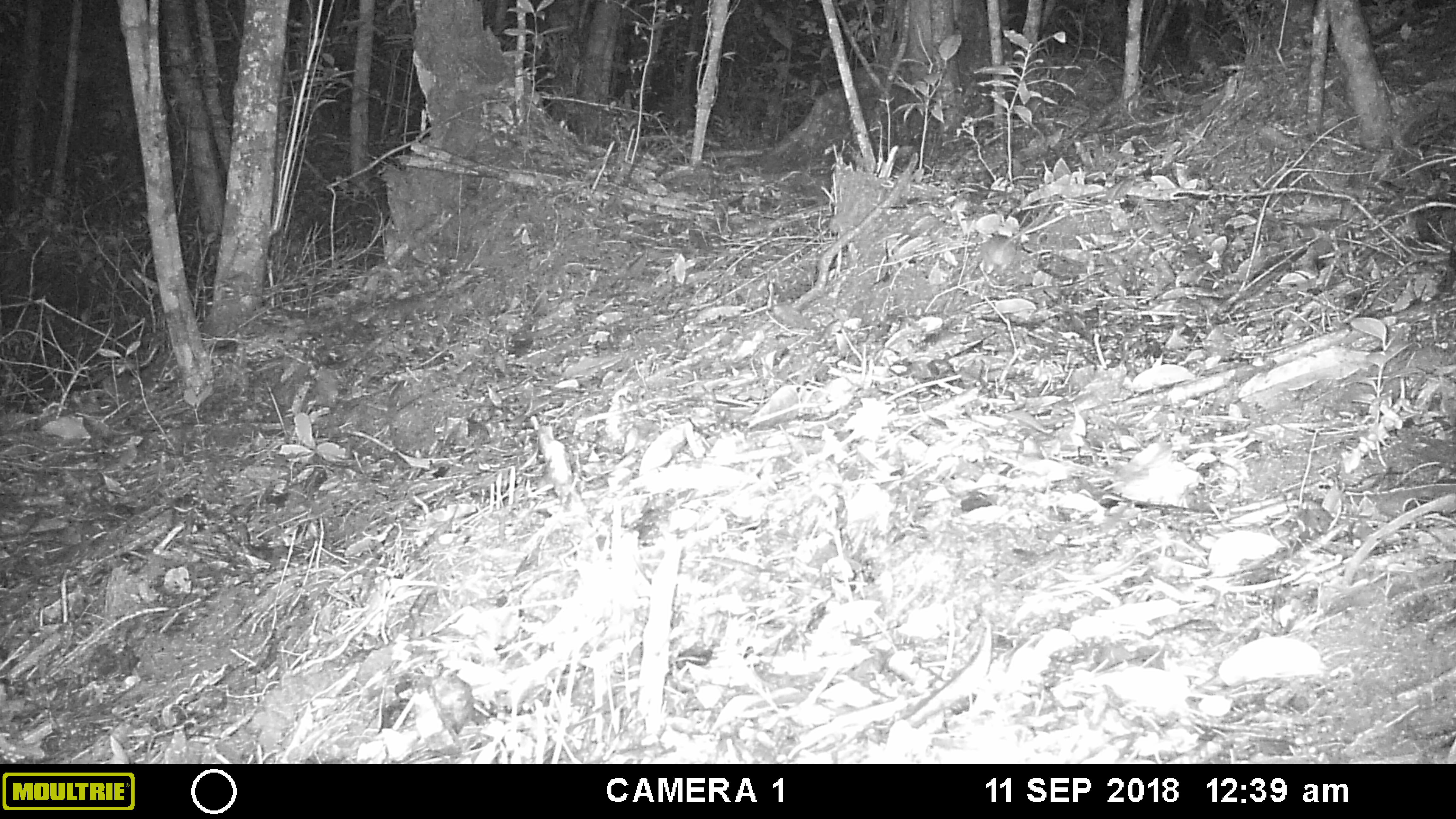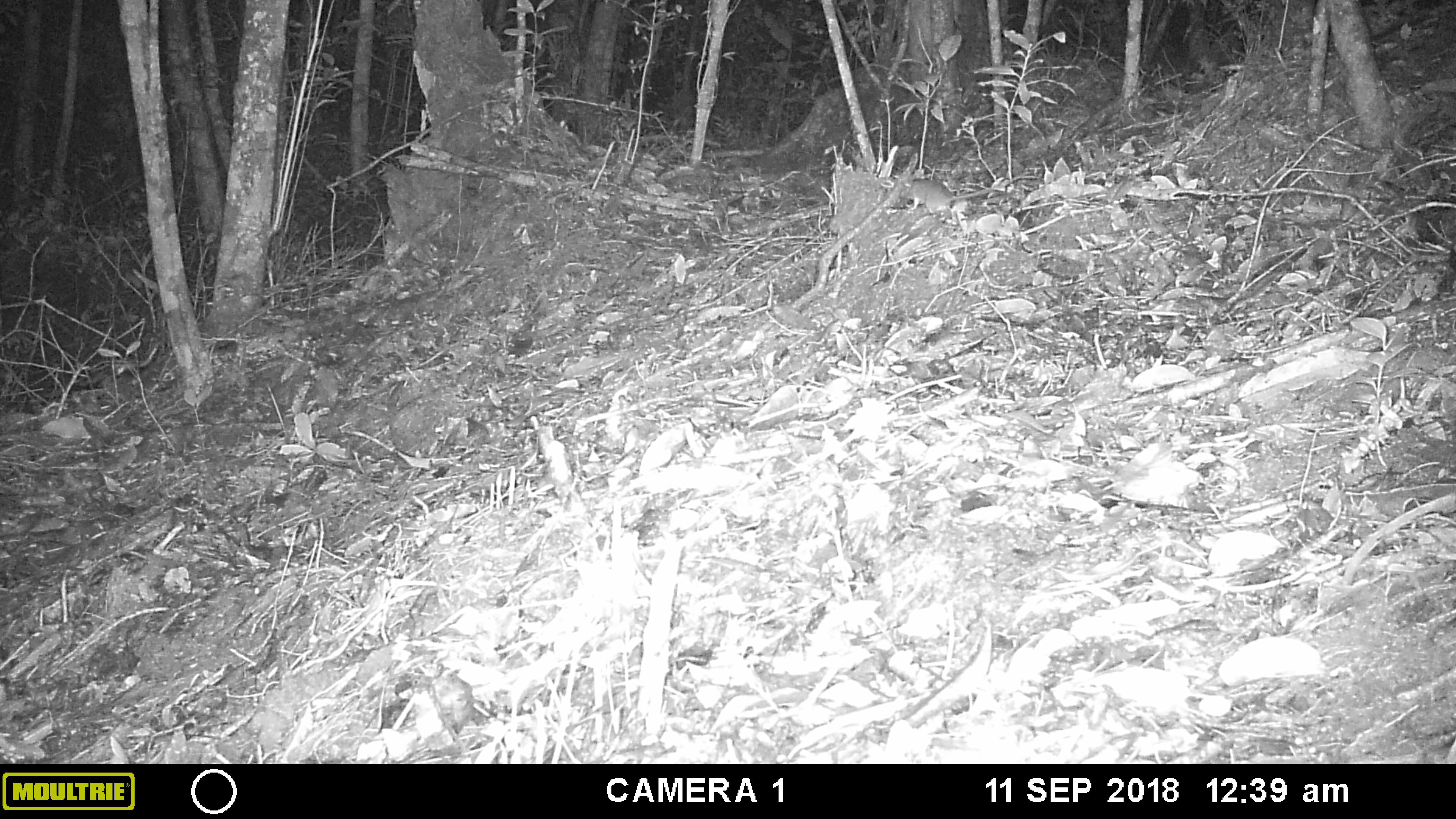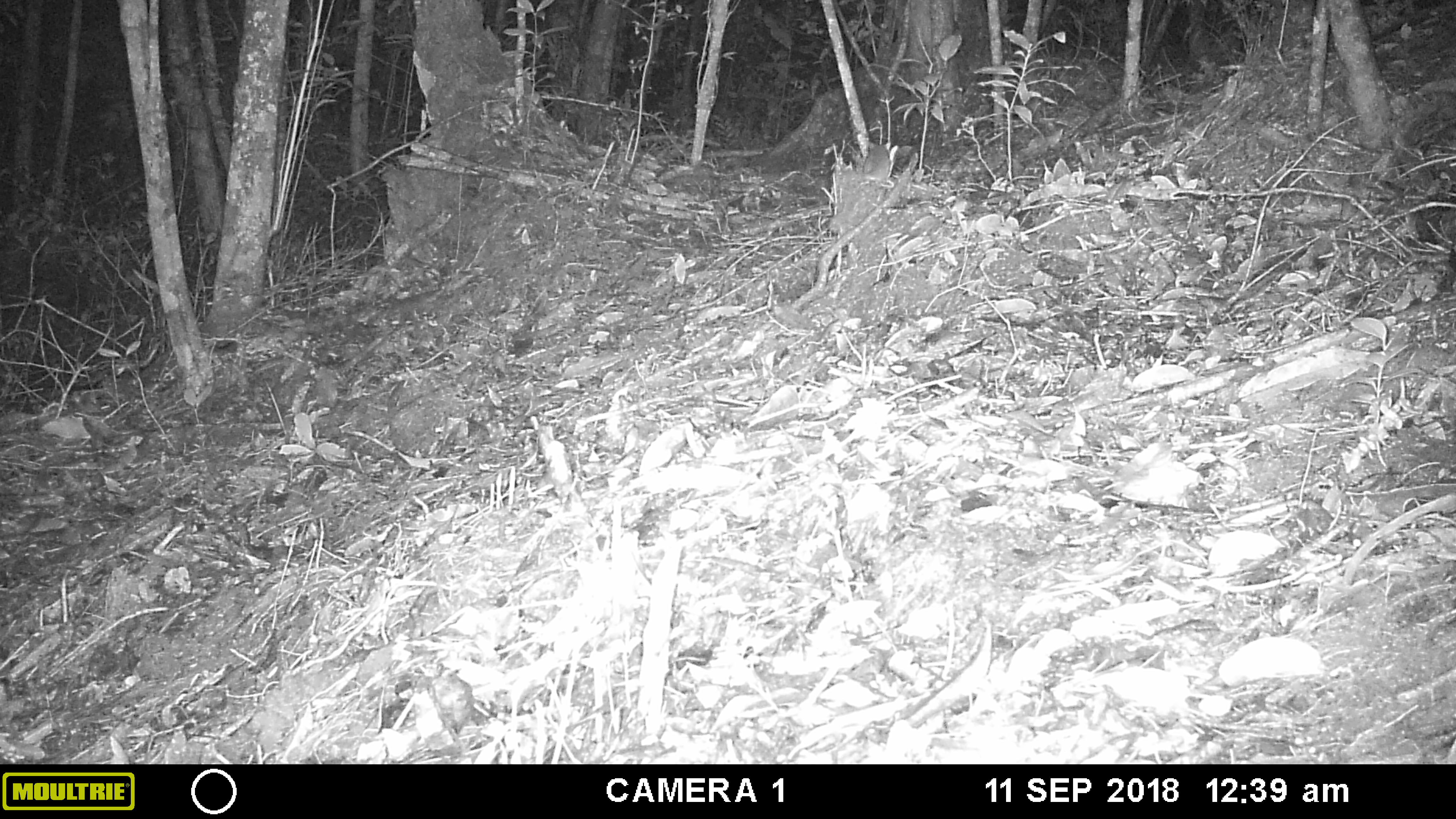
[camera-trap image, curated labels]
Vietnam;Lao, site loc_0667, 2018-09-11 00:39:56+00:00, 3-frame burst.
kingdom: Animalia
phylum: Chordata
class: Mammalia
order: Rodentia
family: Muridae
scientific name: Muridae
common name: old-world mice and rats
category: unidentified murid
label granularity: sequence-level